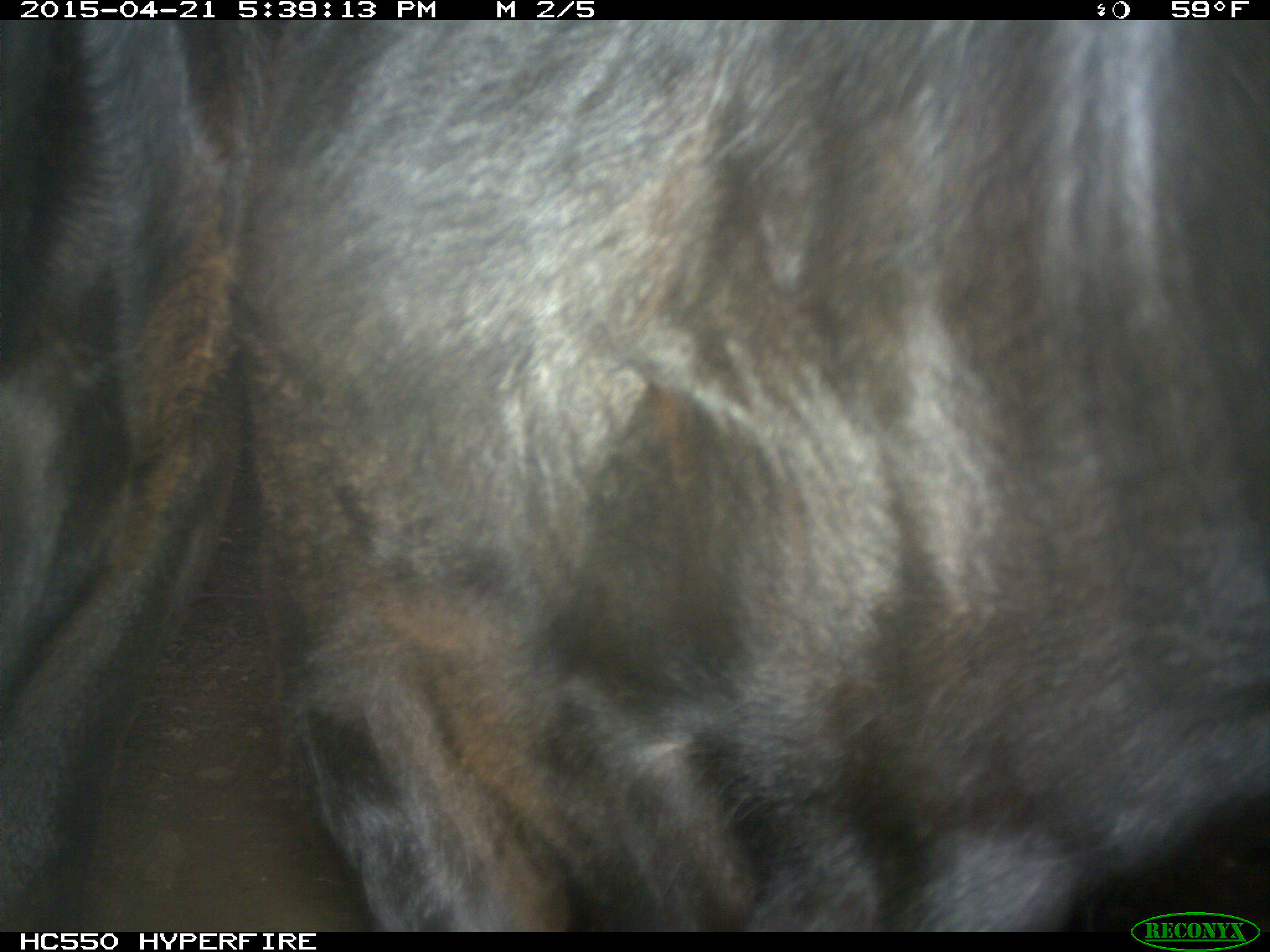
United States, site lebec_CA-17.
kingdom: Animalia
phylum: Chordata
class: Mammalia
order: Artiodactyla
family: Bovidae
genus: Bos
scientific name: Bos taurus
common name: domestic cow